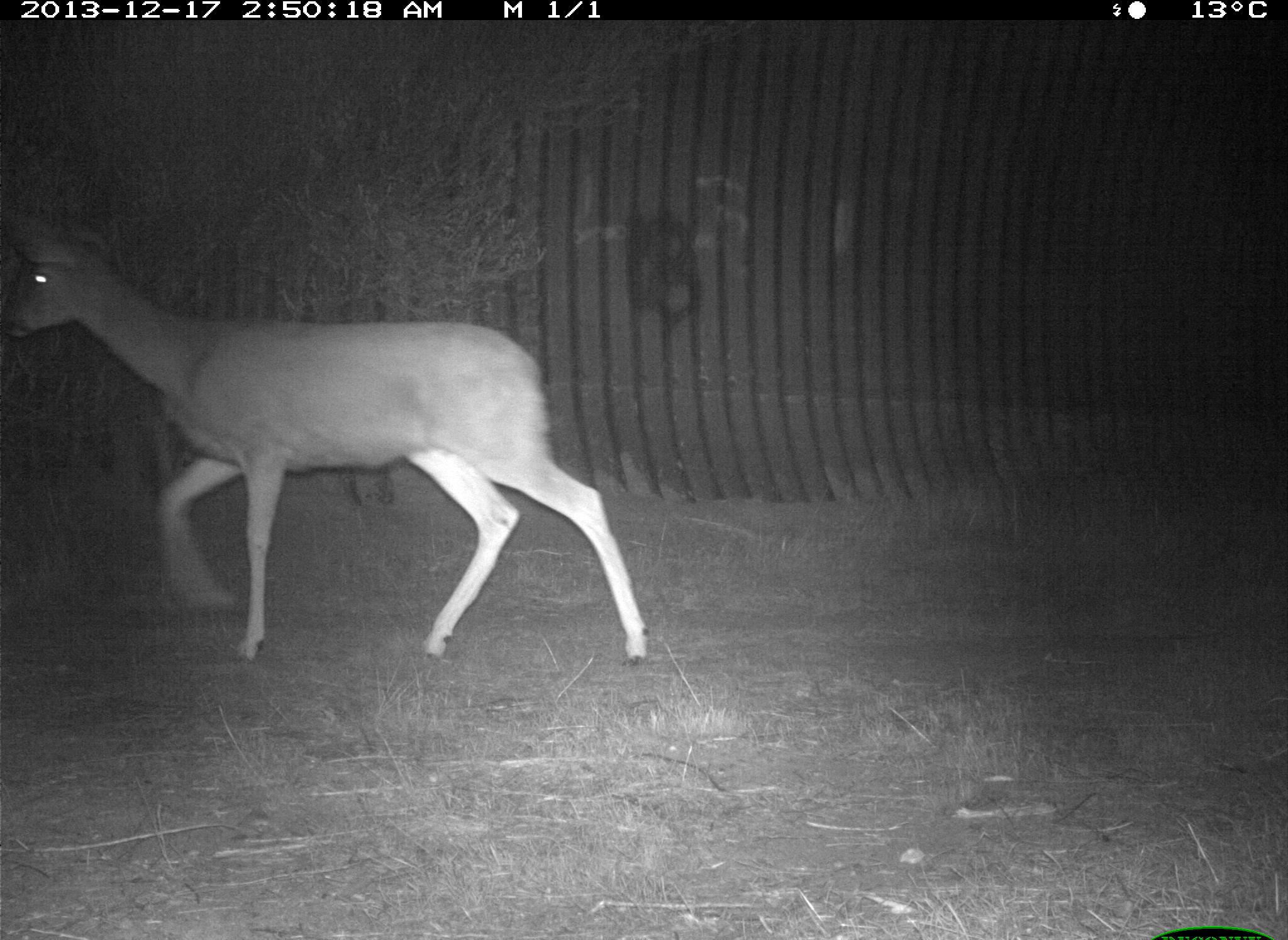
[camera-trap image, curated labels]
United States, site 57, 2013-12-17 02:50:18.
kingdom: Animalia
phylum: Chordata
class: Mammalia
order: Artiodactyla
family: Cervidae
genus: Odocoileus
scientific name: Odocoileus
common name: deer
Deer (Odocoileus).